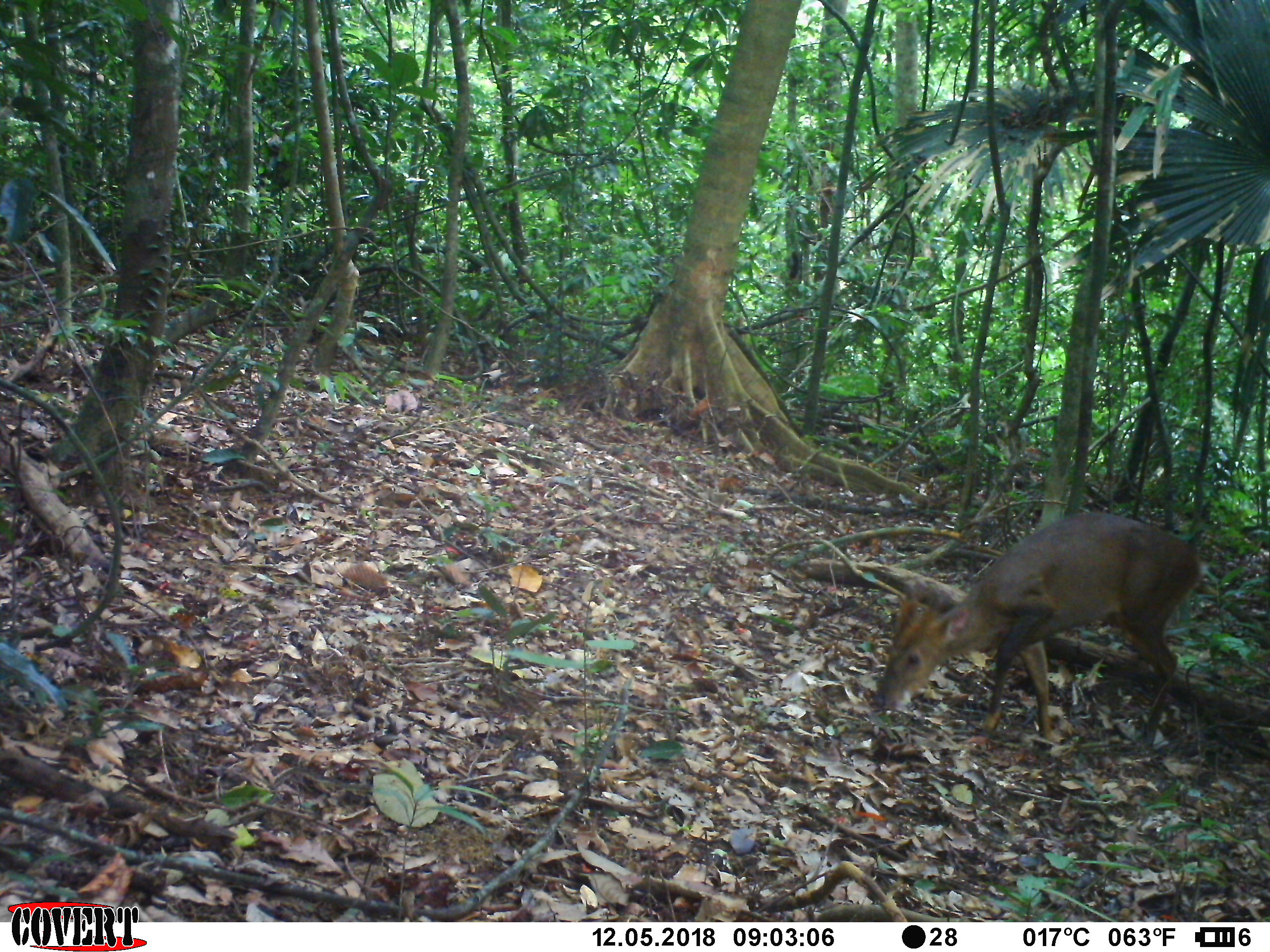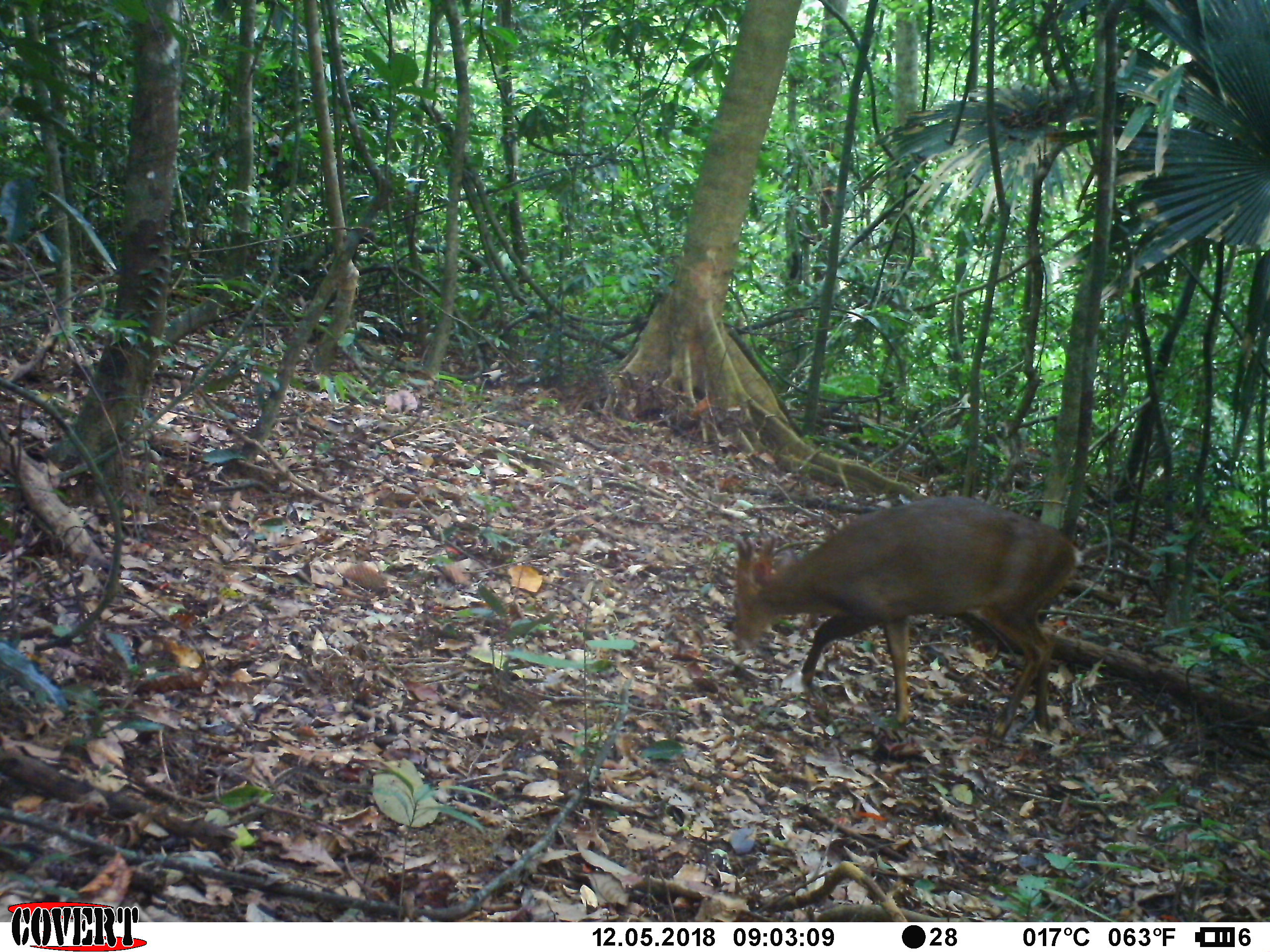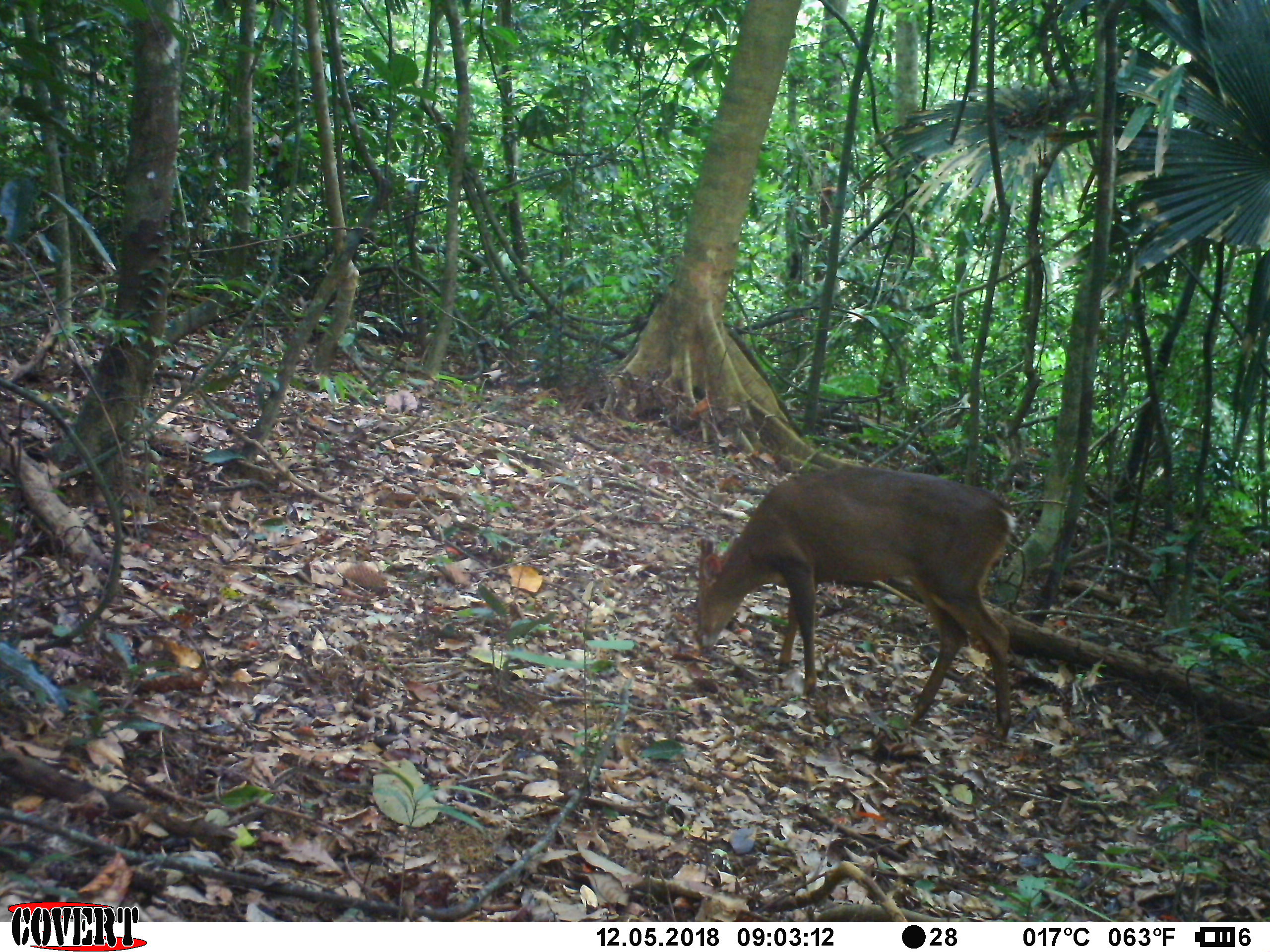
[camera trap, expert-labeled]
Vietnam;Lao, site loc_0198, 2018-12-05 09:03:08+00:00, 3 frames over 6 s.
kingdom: Animalia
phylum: Chordata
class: Mammalia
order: Artiodactyla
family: Cervidae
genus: Muntiacus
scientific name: Muntiacus vuquangensis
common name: large-antlered muntjac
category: large antlered muntjac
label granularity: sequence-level